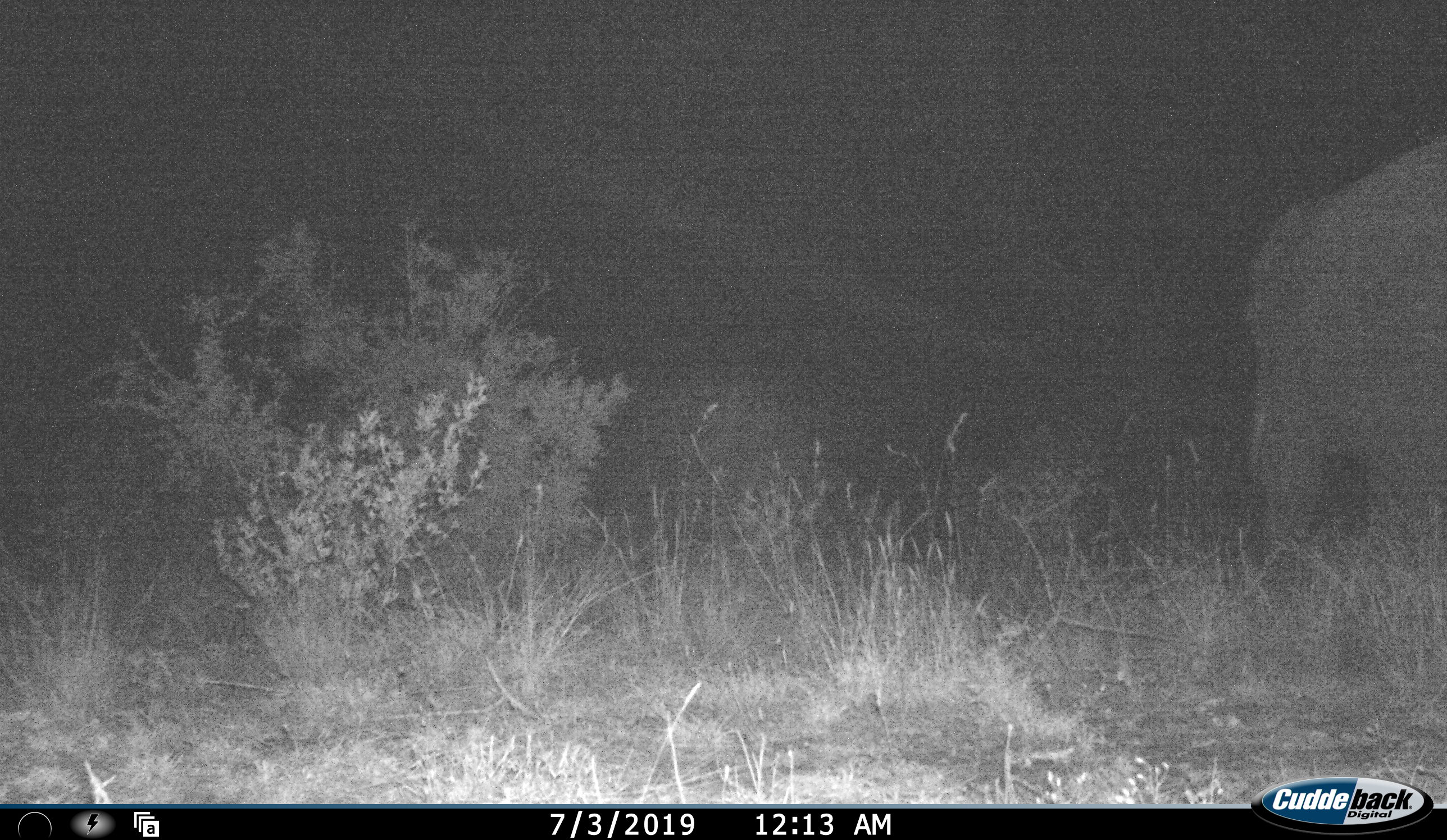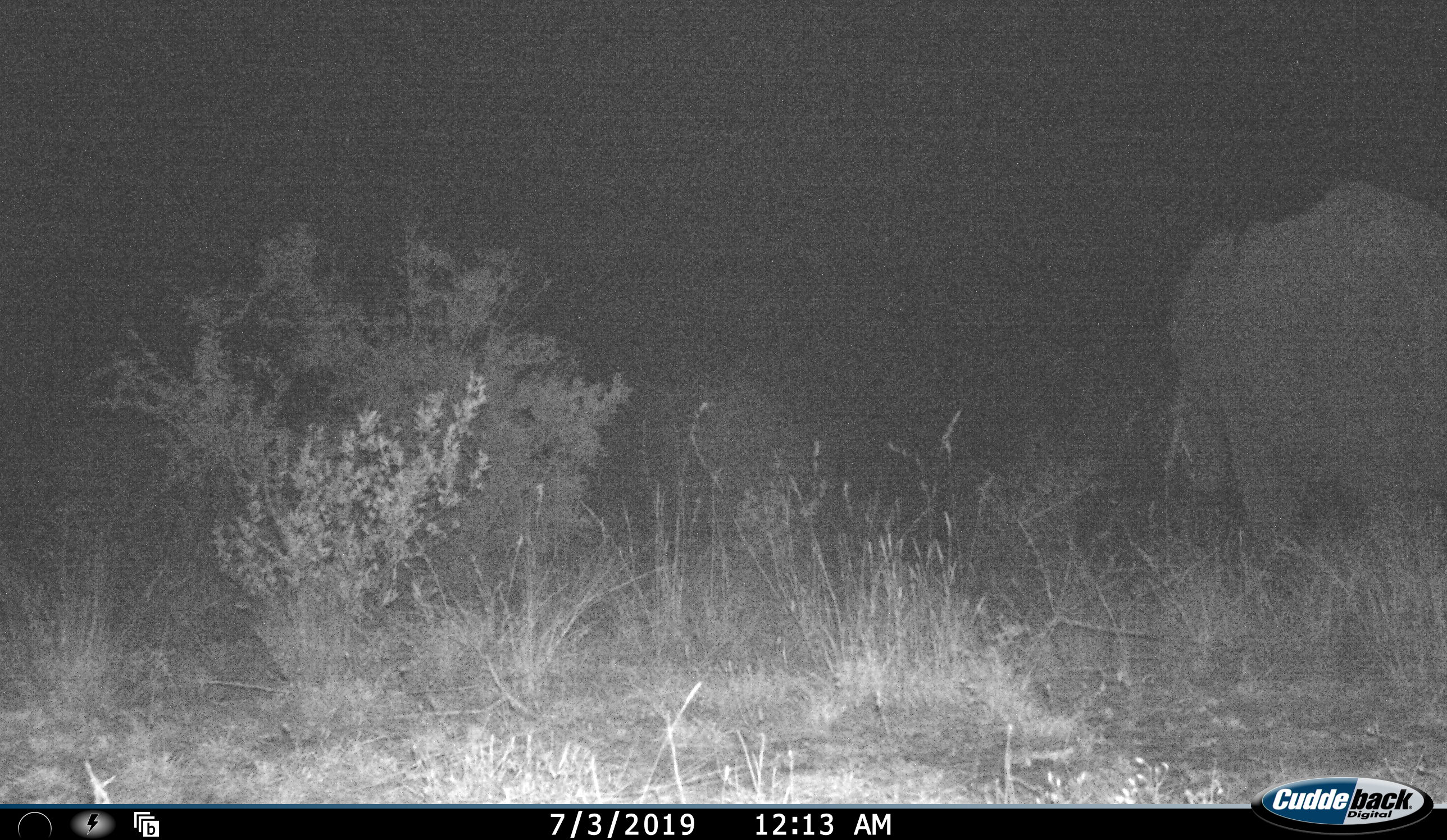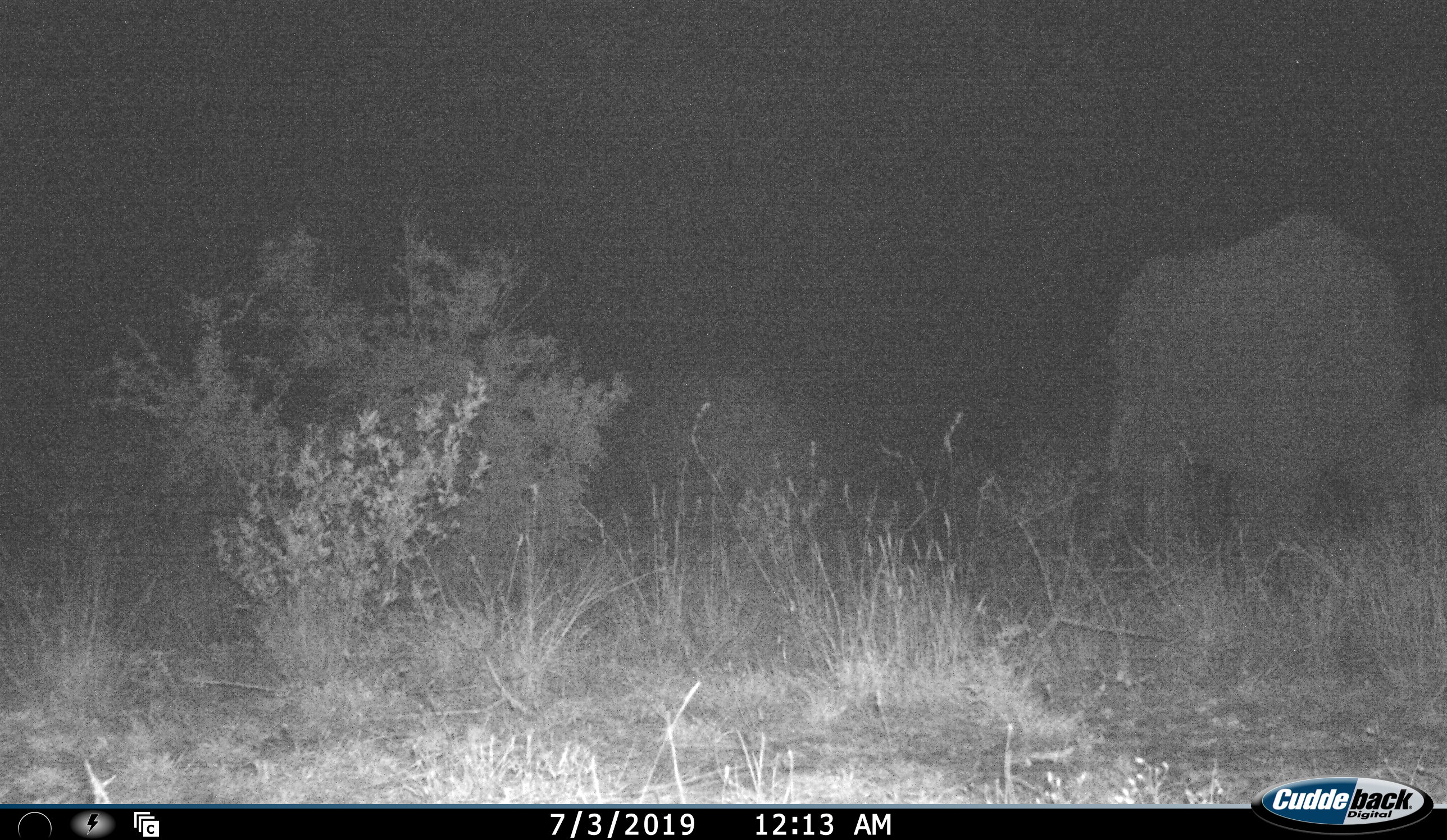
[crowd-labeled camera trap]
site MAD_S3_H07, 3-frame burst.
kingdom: Animalia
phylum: Chordata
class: Mammalia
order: Proboscidea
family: Elephantidae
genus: Loxodonta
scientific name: Loxodonta africana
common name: african bush elephant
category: elephant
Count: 1.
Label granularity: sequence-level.